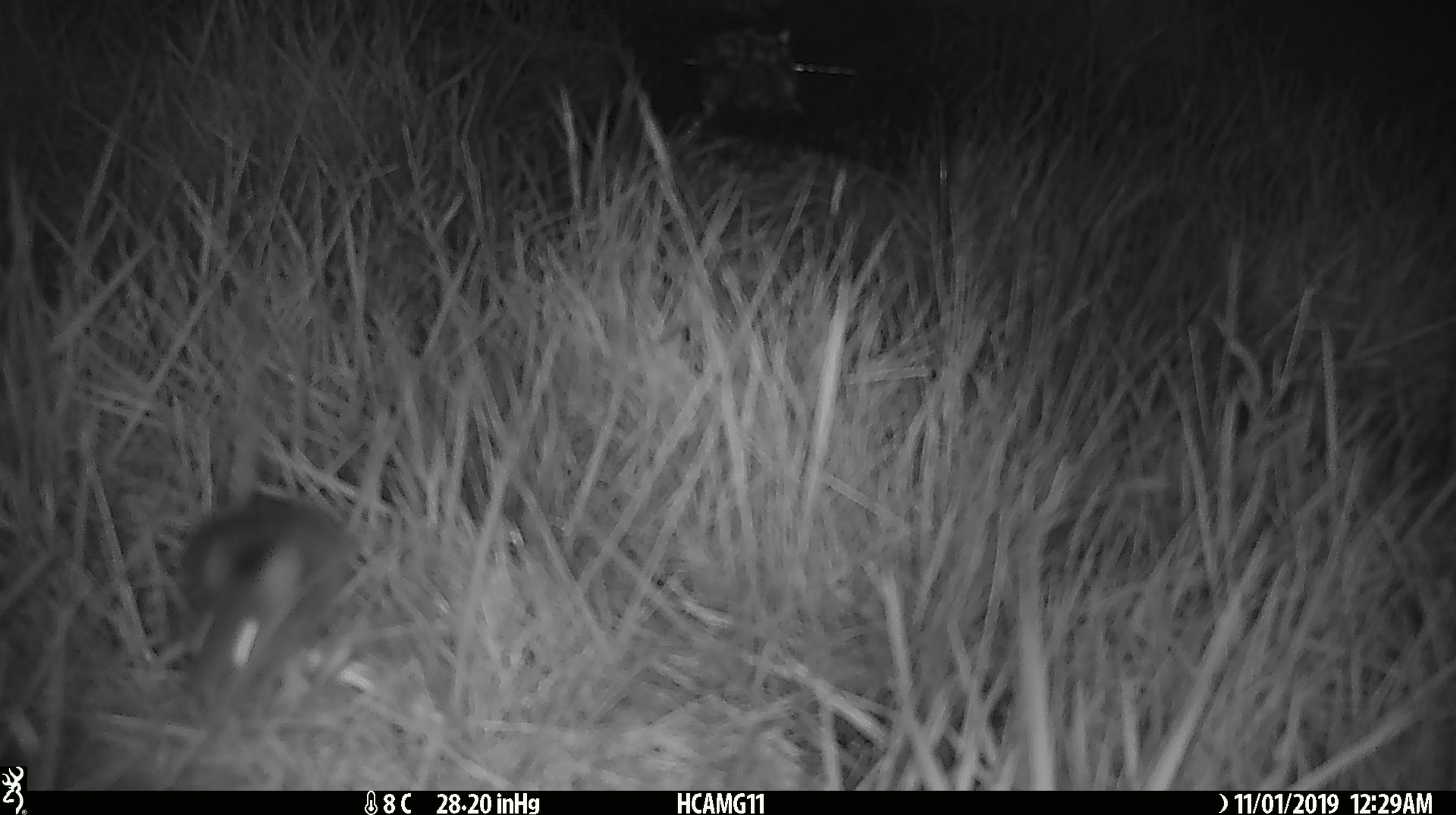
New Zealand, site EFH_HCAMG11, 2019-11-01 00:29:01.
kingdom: Animalia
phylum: Chordata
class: Mammalia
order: Rodentia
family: Muridae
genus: Mus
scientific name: Mus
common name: mouse